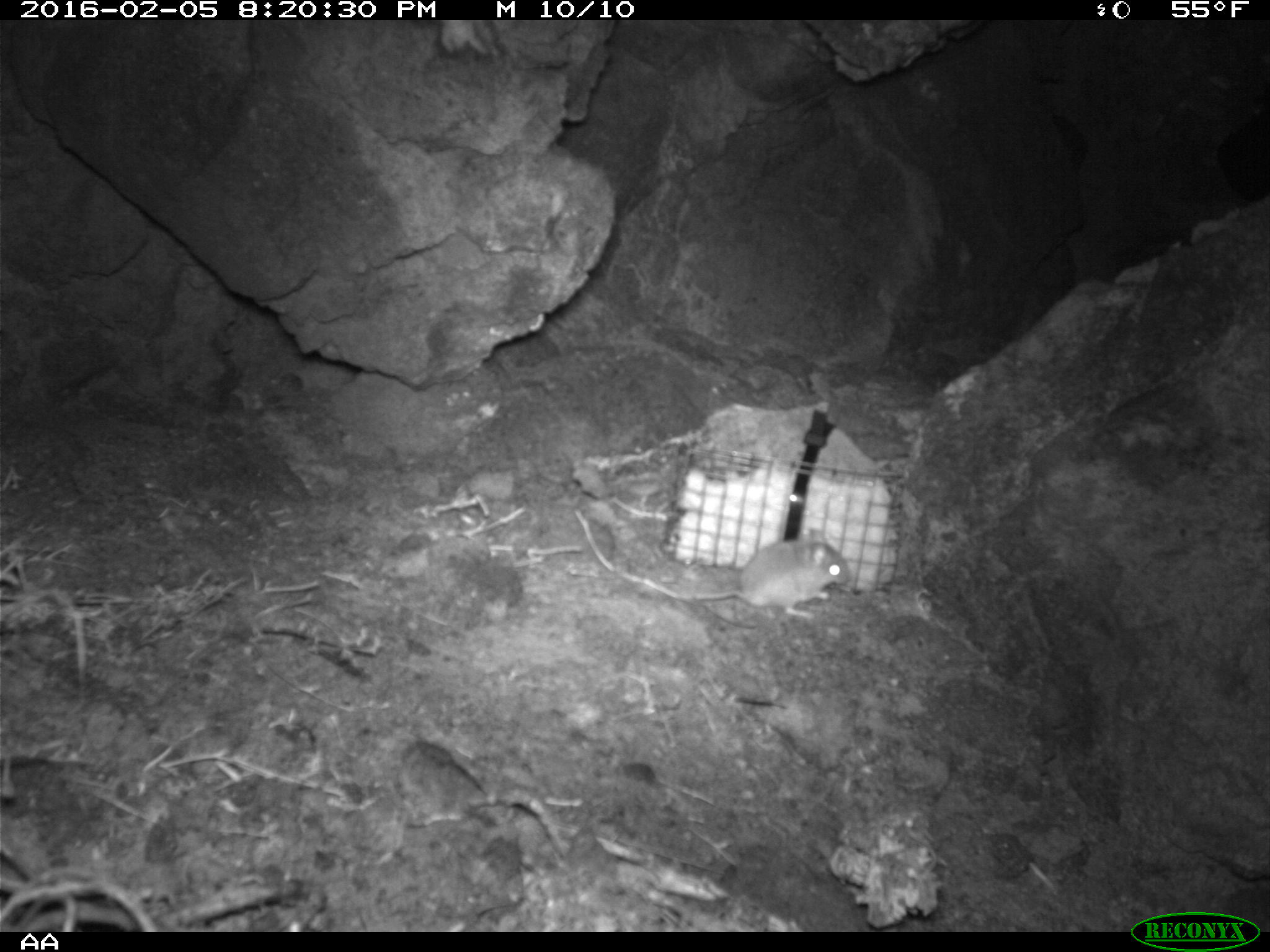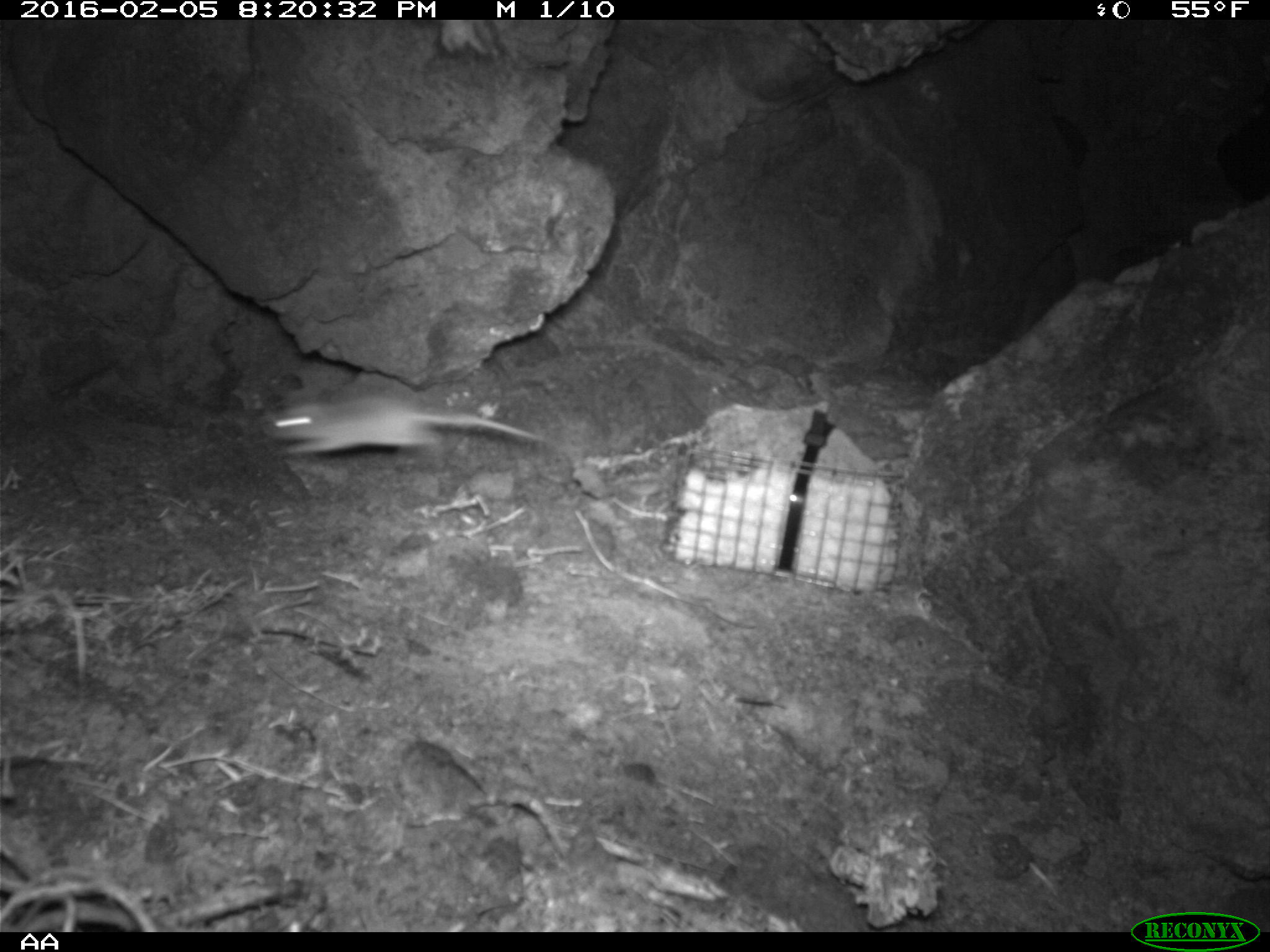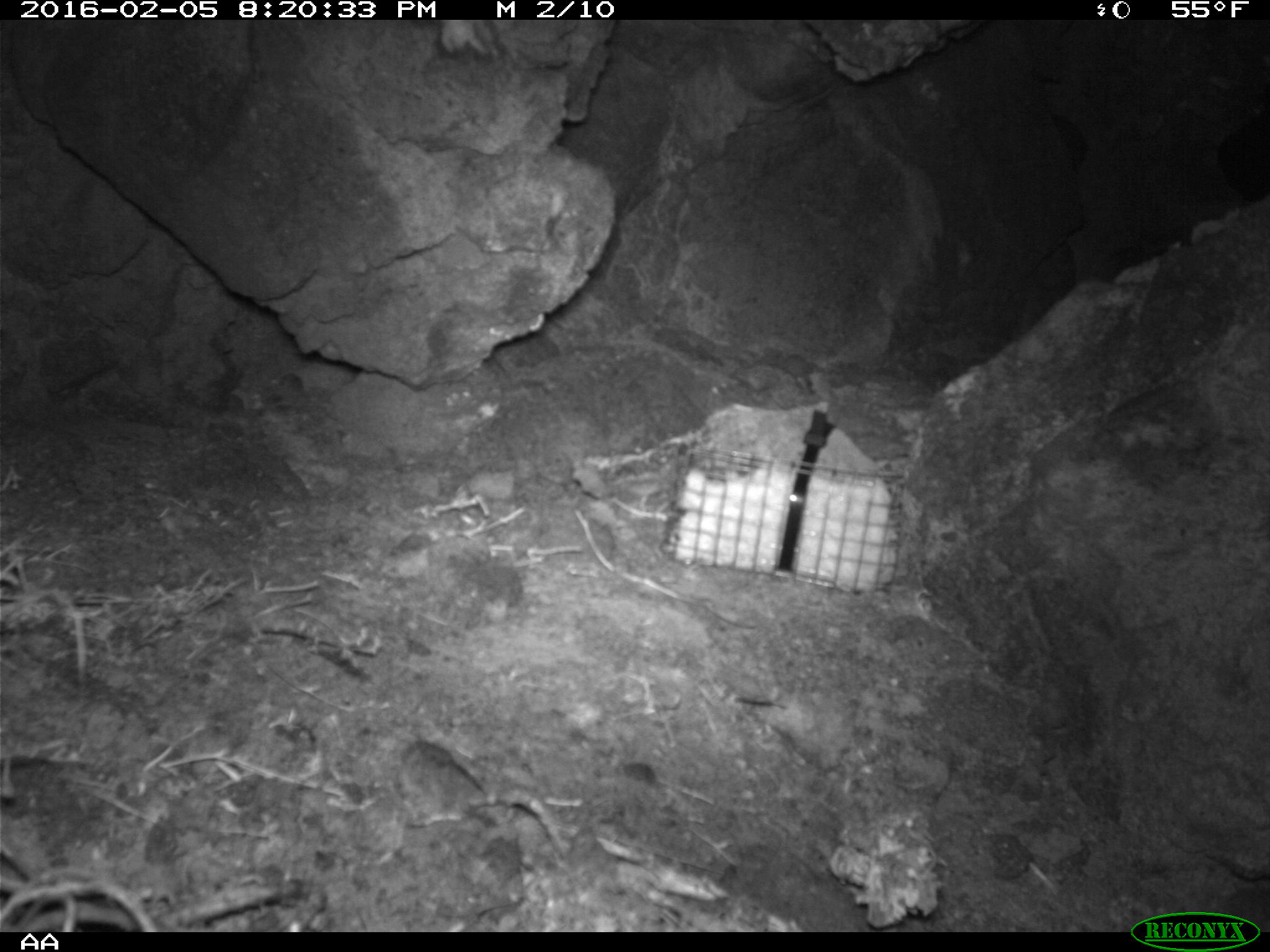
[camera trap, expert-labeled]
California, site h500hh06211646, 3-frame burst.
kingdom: Animalia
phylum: Chordata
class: Mammalia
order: Rodentia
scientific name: Rodentia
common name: rodent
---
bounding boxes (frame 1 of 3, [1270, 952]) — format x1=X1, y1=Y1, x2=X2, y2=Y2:
rodent: x1=688, y1=526, x2=853, y2=629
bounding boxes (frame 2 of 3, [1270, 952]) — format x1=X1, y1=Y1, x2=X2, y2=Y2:
rodent: x1=264, y1=394, x2=551, y2=456